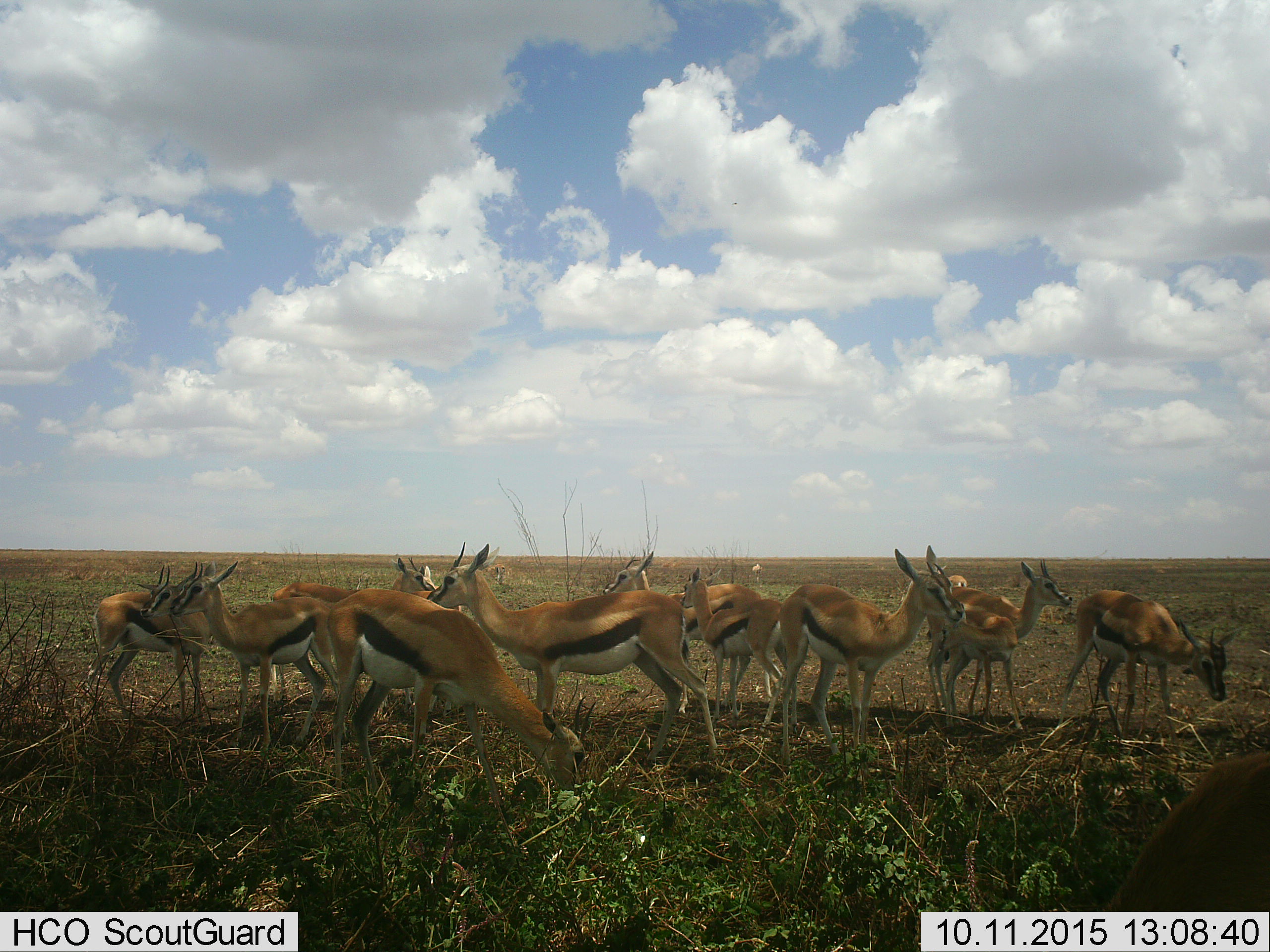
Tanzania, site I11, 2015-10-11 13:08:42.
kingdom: Animalia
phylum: Chordata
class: Mammalia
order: Artiodactyla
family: Bovidae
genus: Eudorcas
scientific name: Eudorcas thomsonii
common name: thomson's gazelle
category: gazellethomsons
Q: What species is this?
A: Gazellethomsons (thomson's gazelle) (Eudorcas thomsonii).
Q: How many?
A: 11-50.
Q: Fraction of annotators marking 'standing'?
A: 100%.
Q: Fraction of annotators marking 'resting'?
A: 0%.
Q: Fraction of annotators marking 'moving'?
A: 10%.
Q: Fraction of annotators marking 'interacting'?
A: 0%.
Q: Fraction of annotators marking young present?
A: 60%.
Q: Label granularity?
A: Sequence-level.